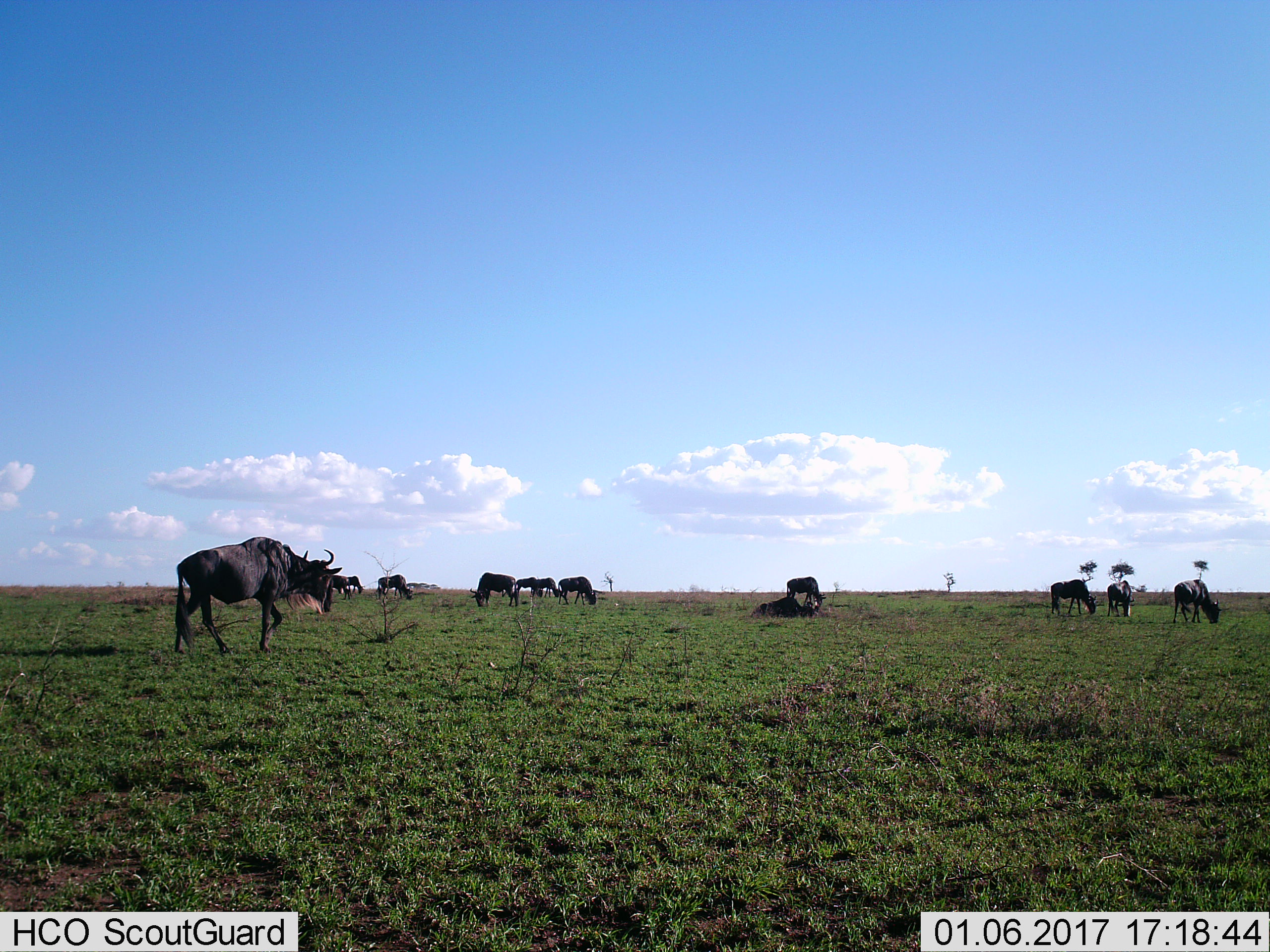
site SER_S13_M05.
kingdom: Animalia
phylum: Chordata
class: Mammalia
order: Artiodactyla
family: Bovidae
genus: Connochaetes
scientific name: Connochaetes taurinus taurinus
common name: blue wildebeest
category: wildebeestblue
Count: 11-50.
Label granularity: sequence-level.